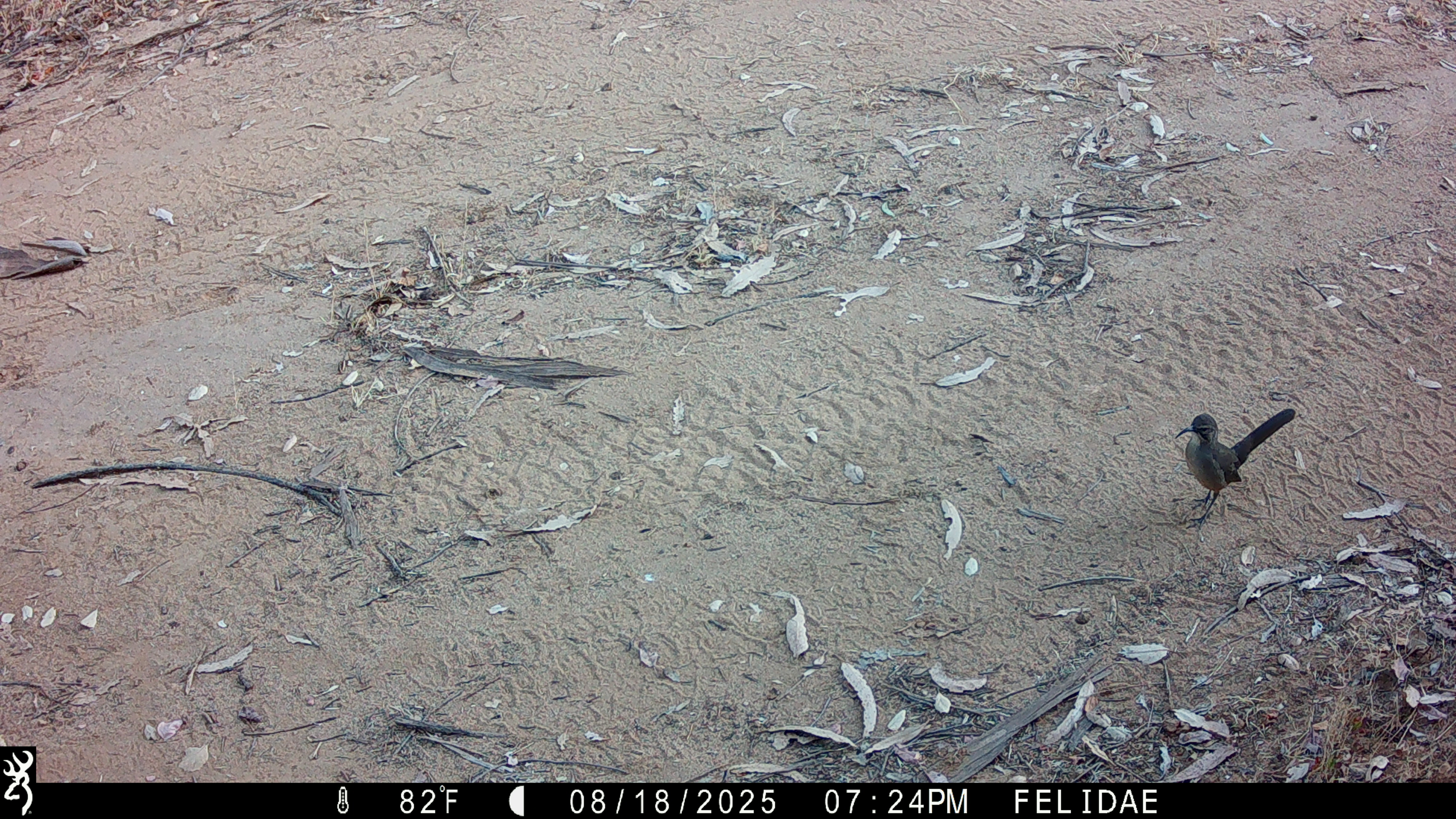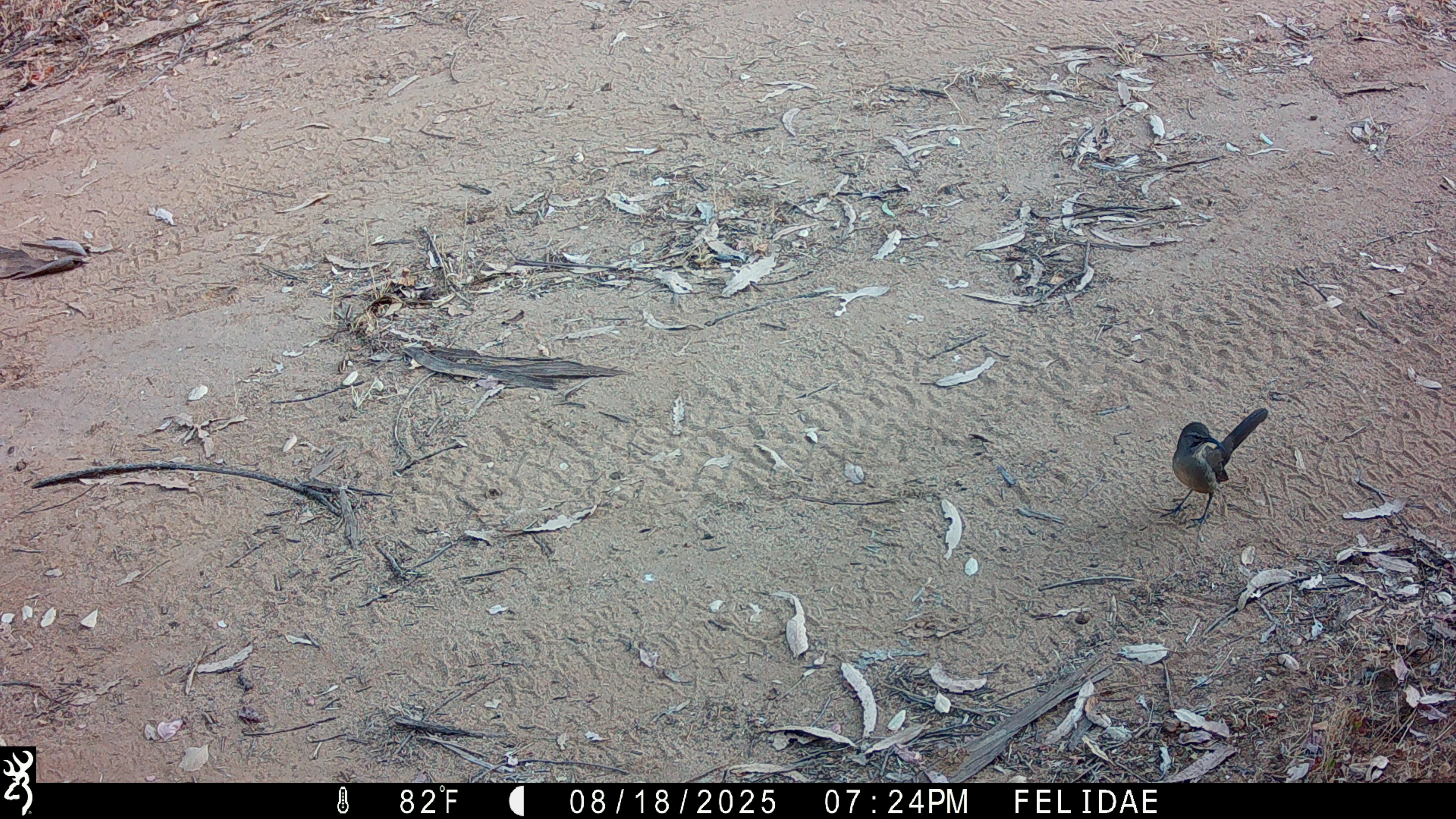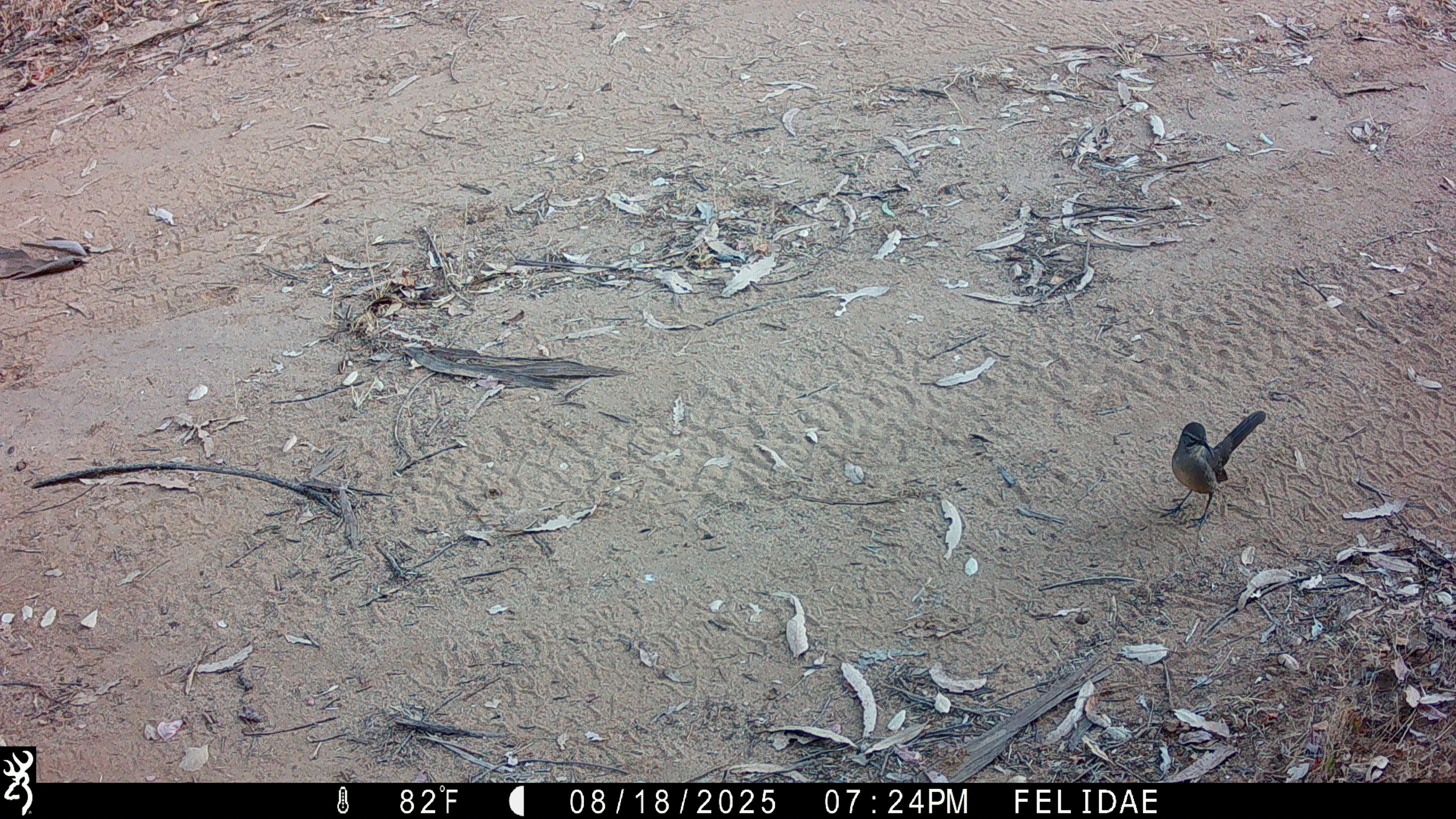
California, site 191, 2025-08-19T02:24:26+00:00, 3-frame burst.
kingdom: Animalia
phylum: Chordata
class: Aves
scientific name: Aves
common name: bird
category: unknown bird